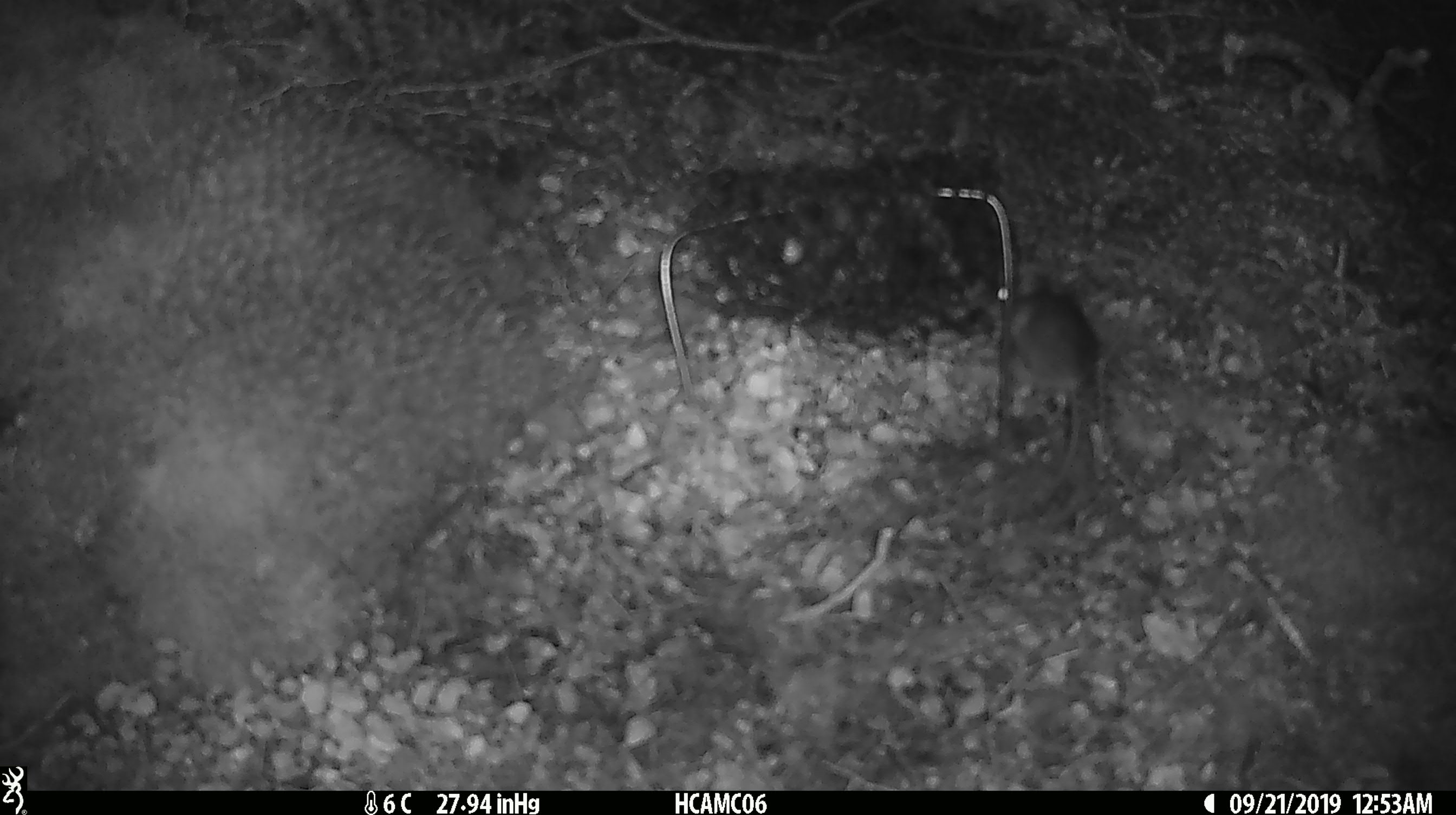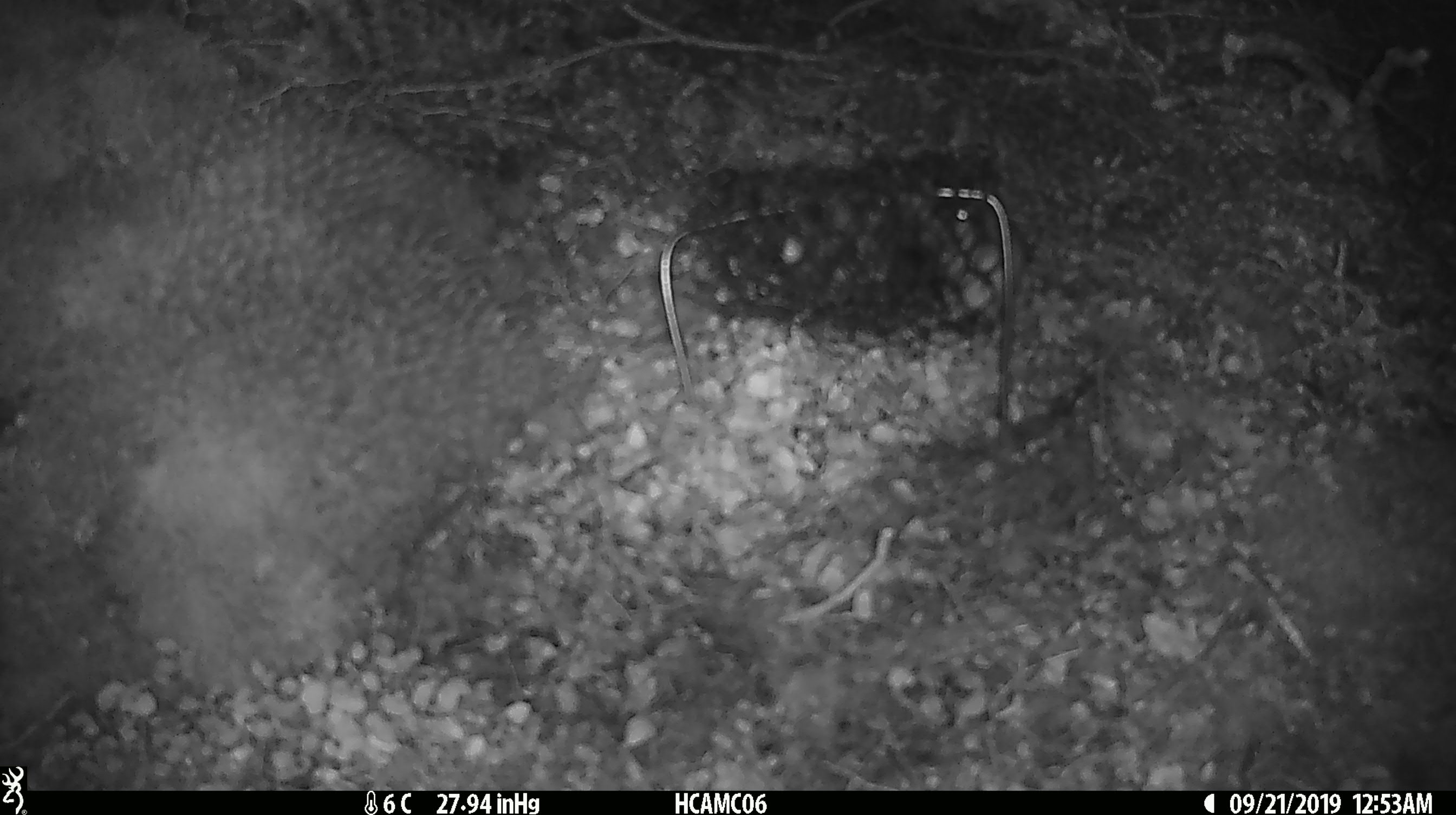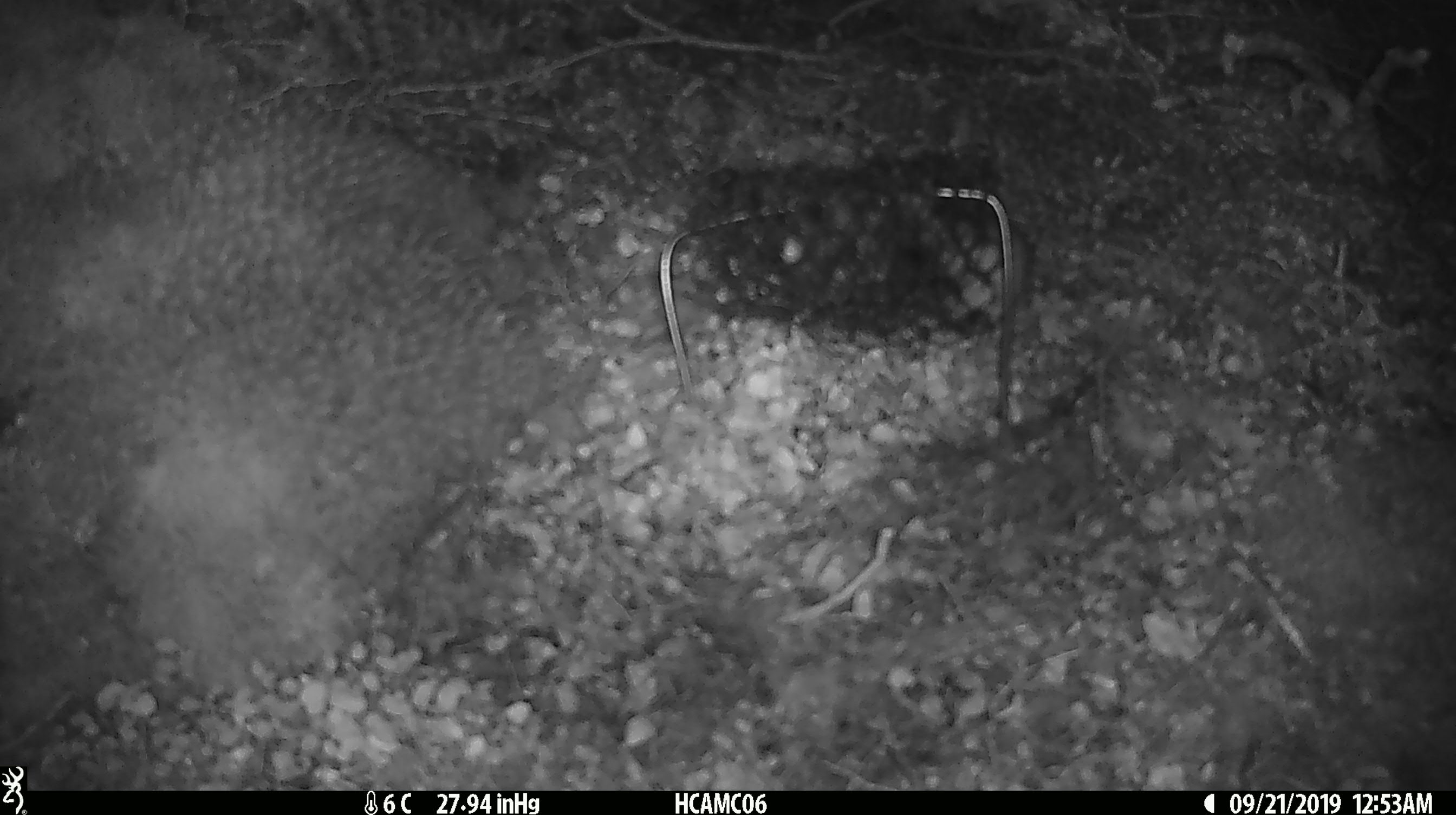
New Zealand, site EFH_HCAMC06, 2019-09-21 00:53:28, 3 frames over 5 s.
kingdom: Animalia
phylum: Chordata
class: Mammalia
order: Rodentia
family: Muridae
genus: Mus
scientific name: Mus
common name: mouse